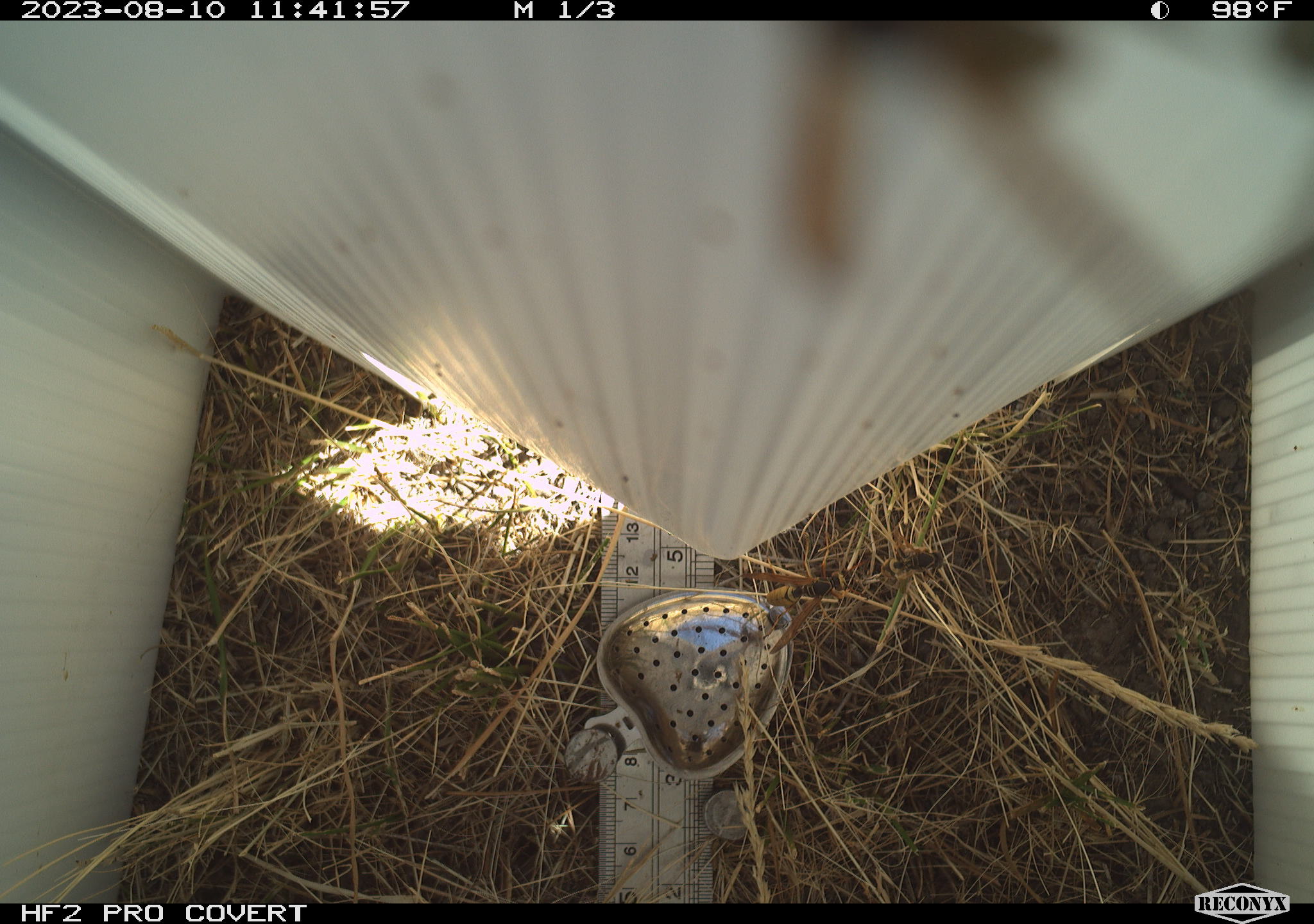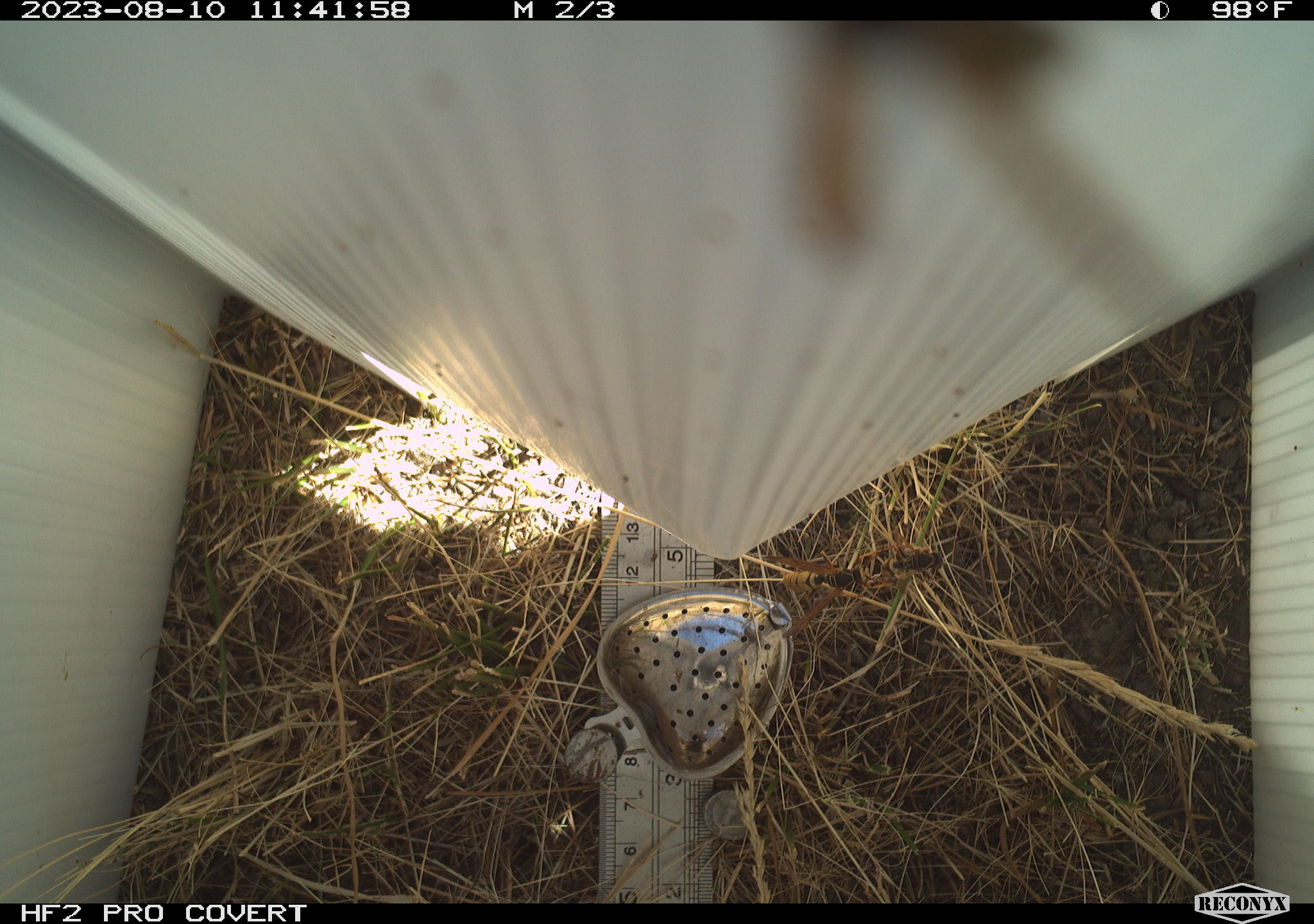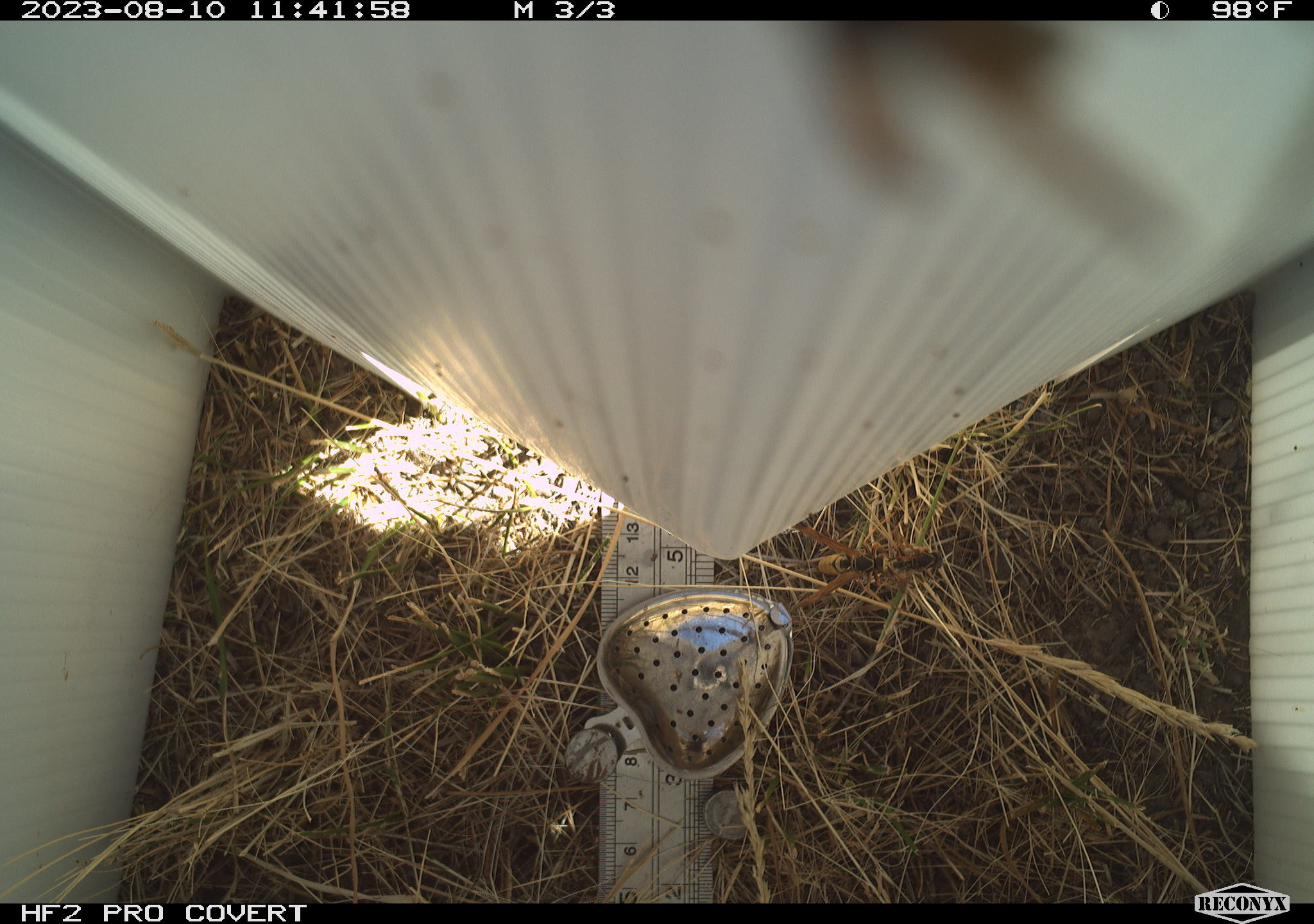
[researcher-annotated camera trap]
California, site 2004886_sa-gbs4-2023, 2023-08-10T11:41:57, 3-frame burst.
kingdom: Animalia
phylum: Arthropoda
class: Insecta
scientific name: Insecta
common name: insect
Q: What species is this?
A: Insect (Insecta).